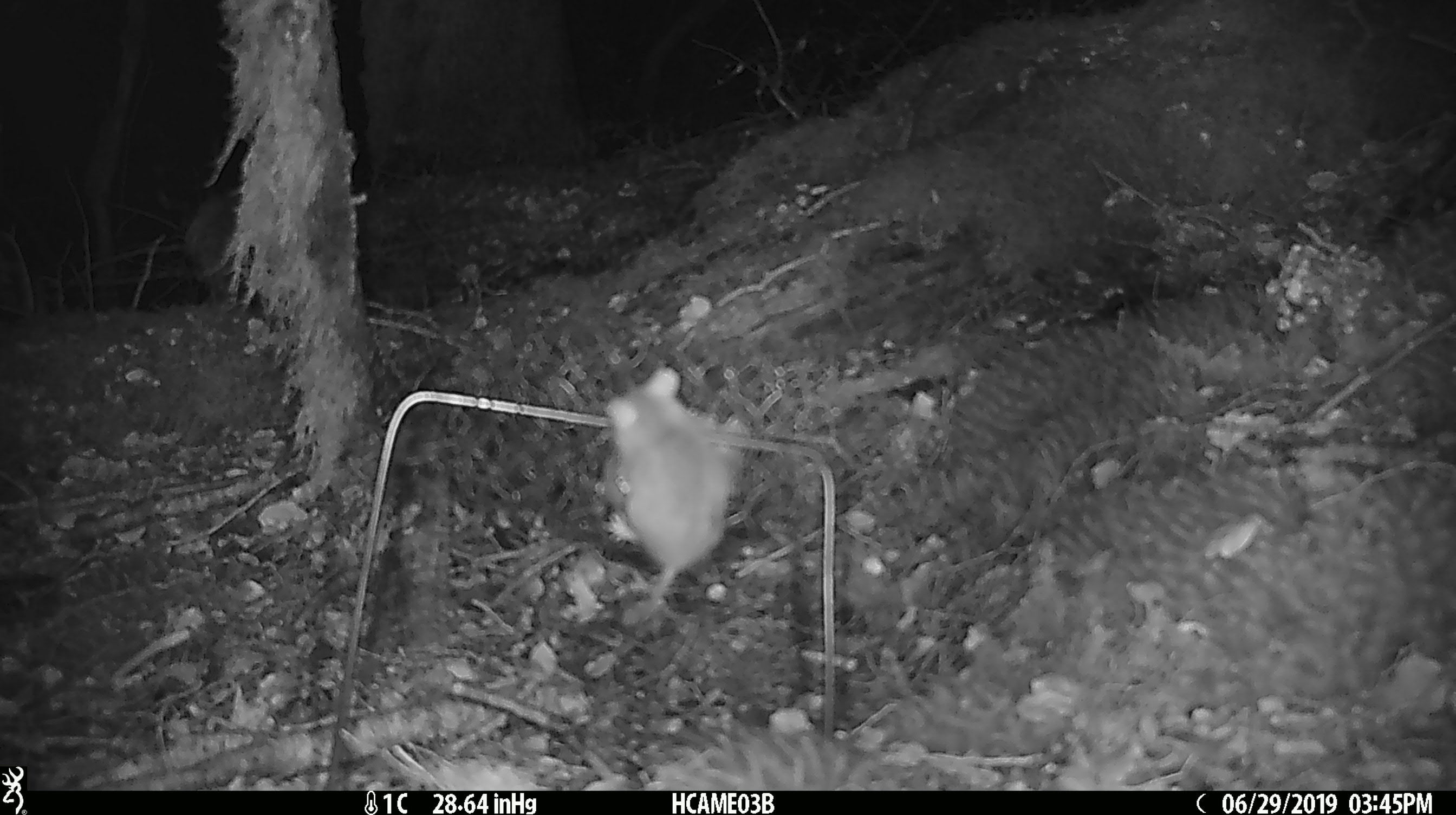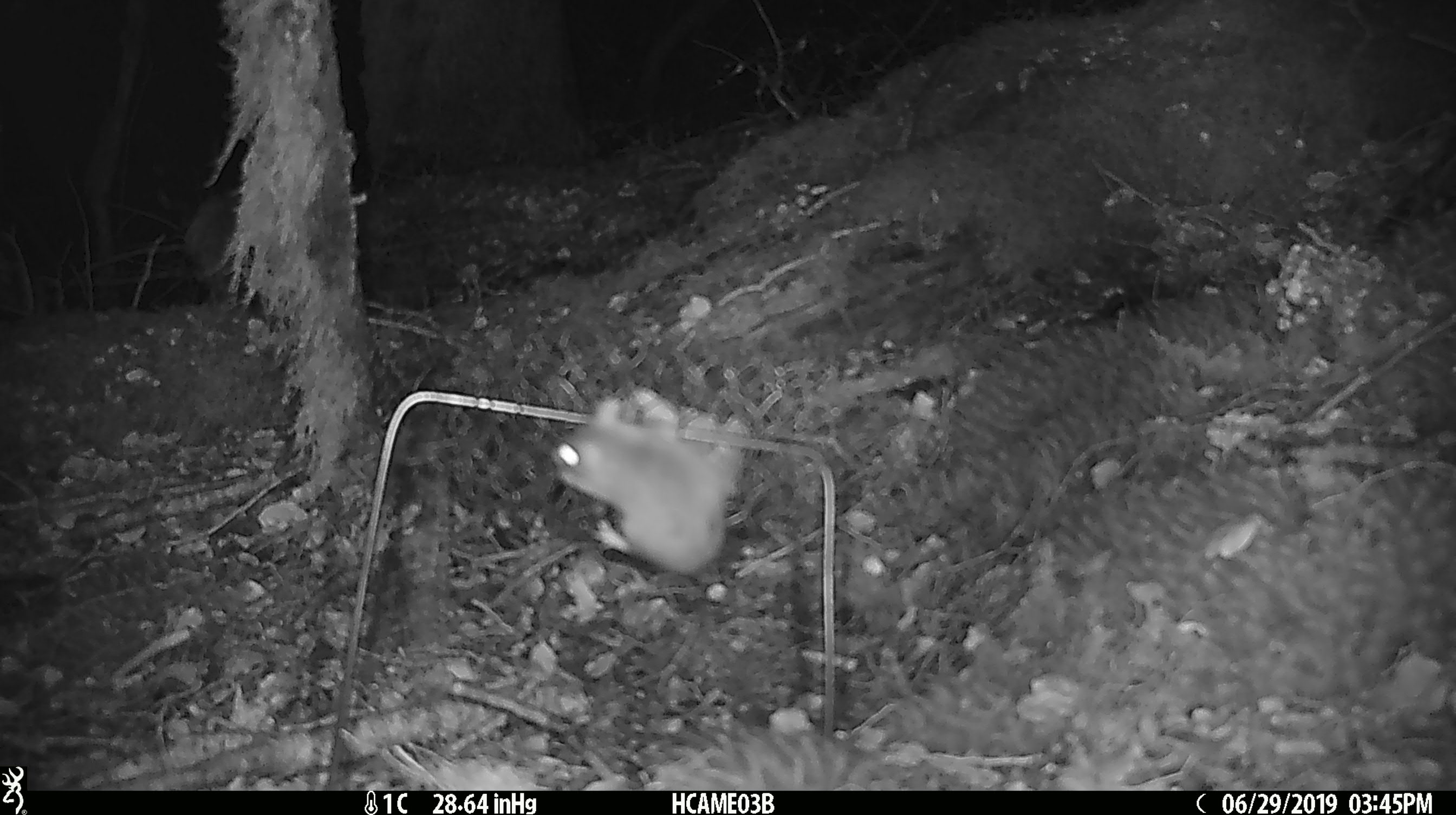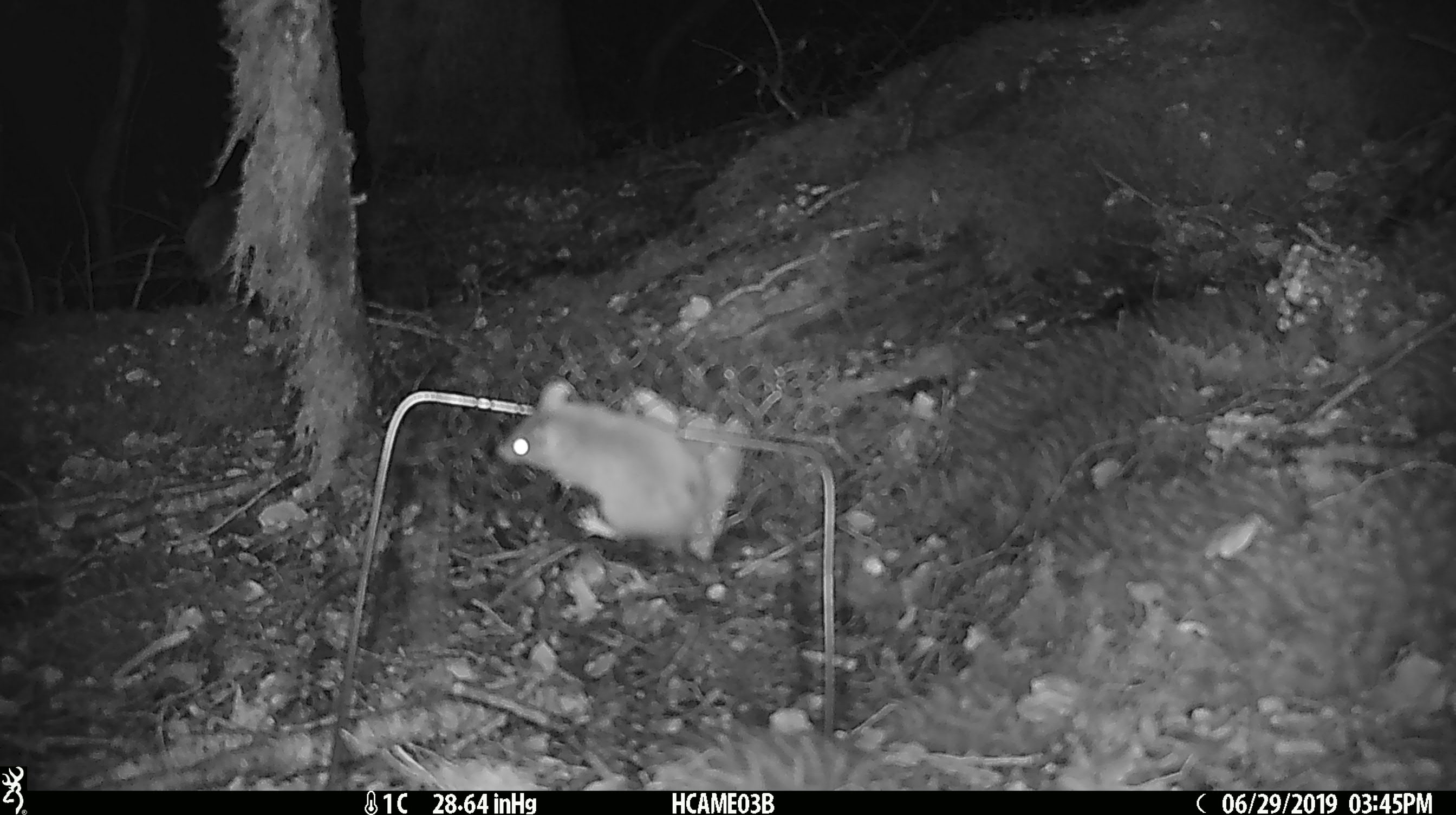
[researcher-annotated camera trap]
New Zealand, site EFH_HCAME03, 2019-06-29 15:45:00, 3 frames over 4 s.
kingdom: Animalia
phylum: Chordata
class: Mammalia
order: Rodentia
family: Muridae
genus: Mus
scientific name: Mus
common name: mouse